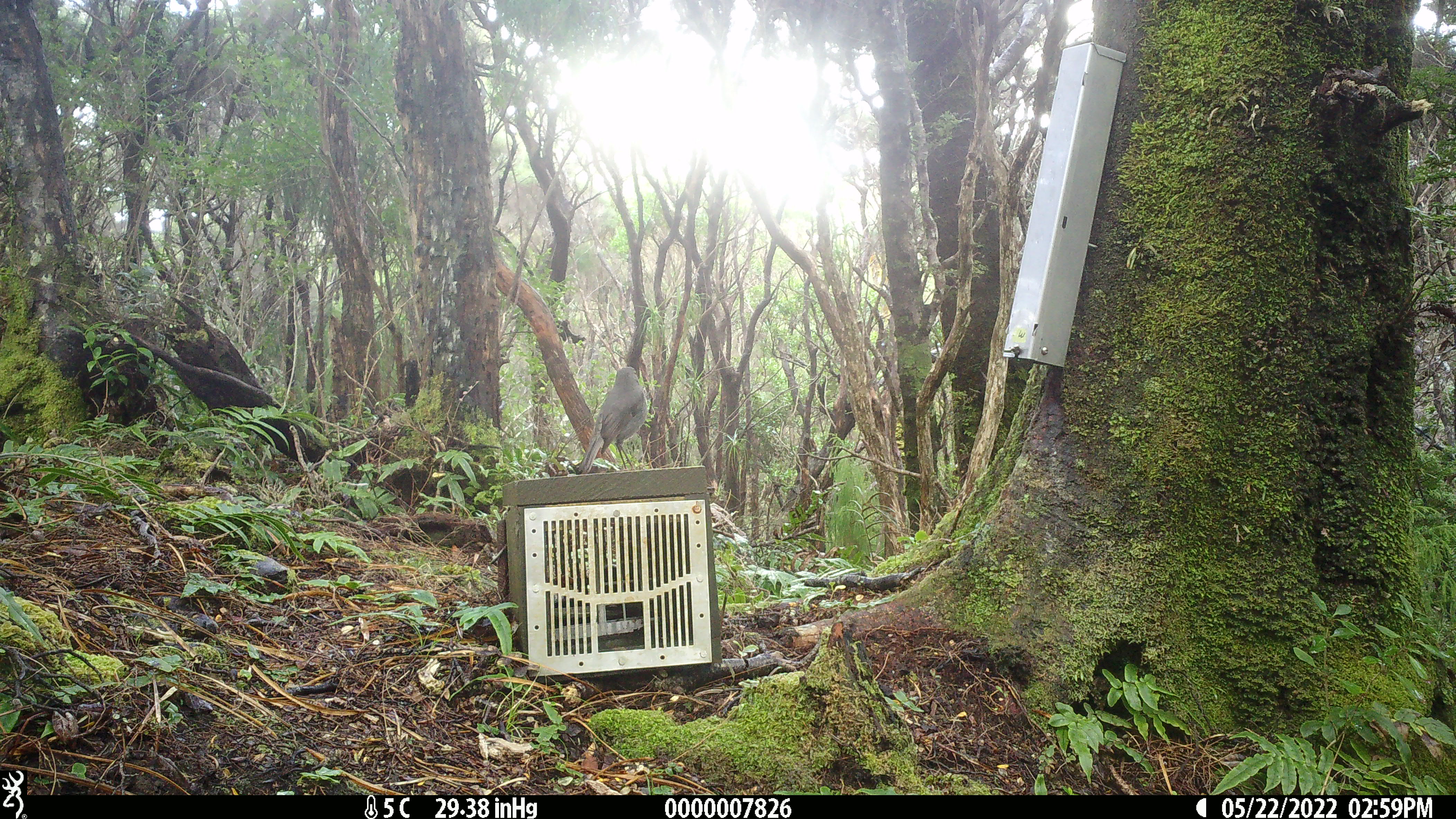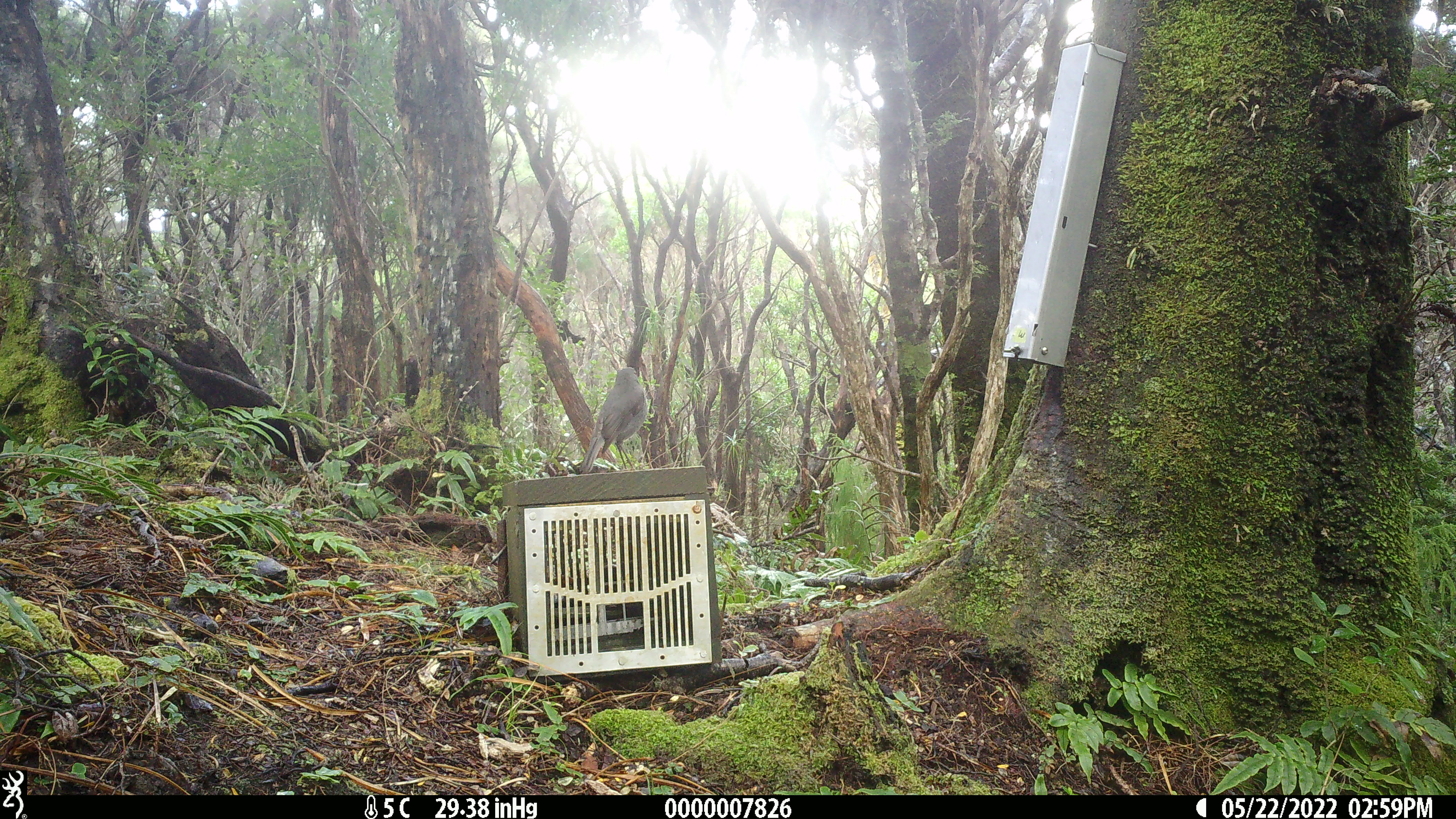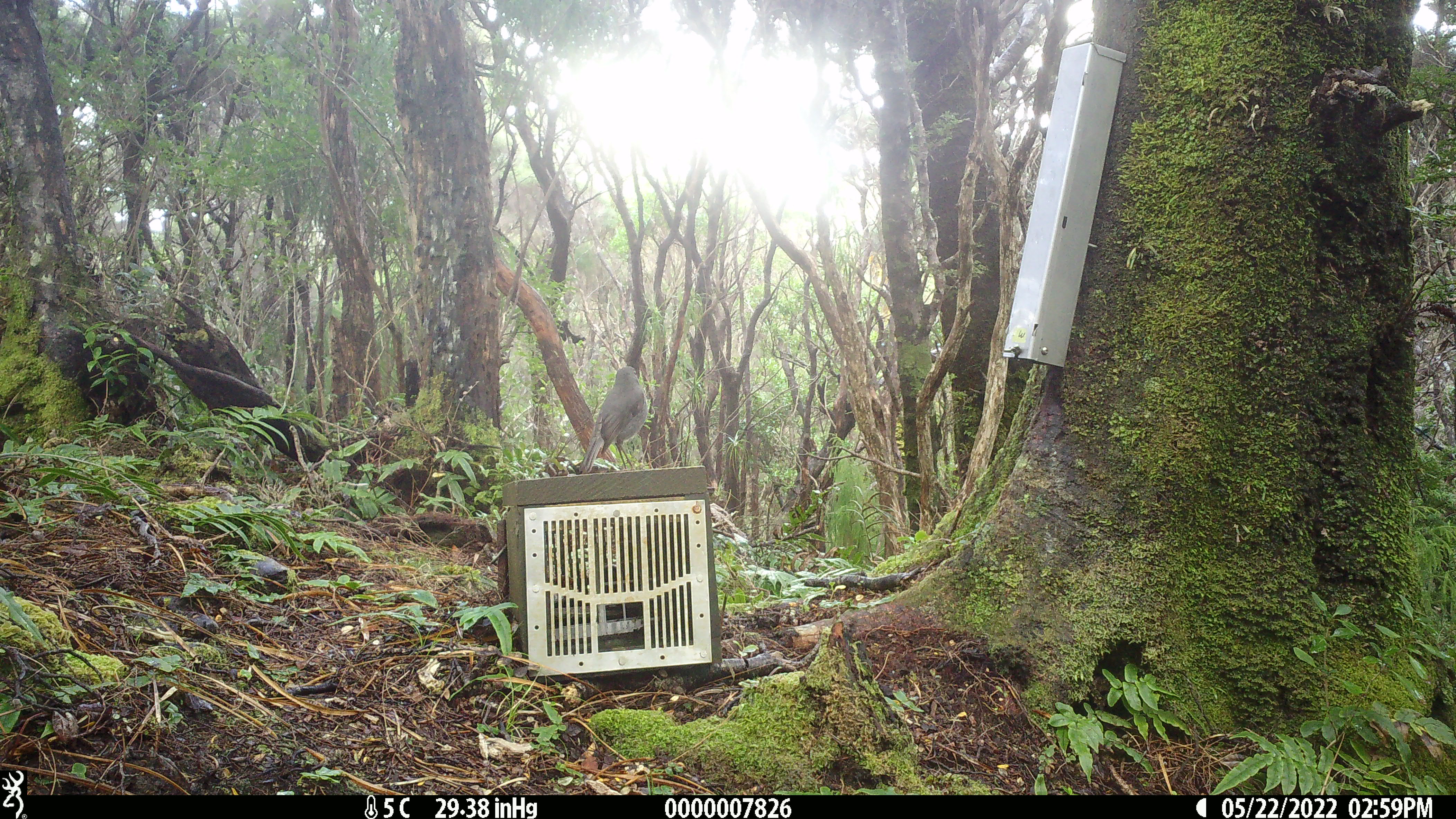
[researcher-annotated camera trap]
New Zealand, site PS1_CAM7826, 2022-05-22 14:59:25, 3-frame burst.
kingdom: Animalia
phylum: Chordata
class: Aves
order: Passeriformes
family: Petroicidae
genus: Petroica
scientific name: Petroica australis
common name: new zealand robin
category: robin